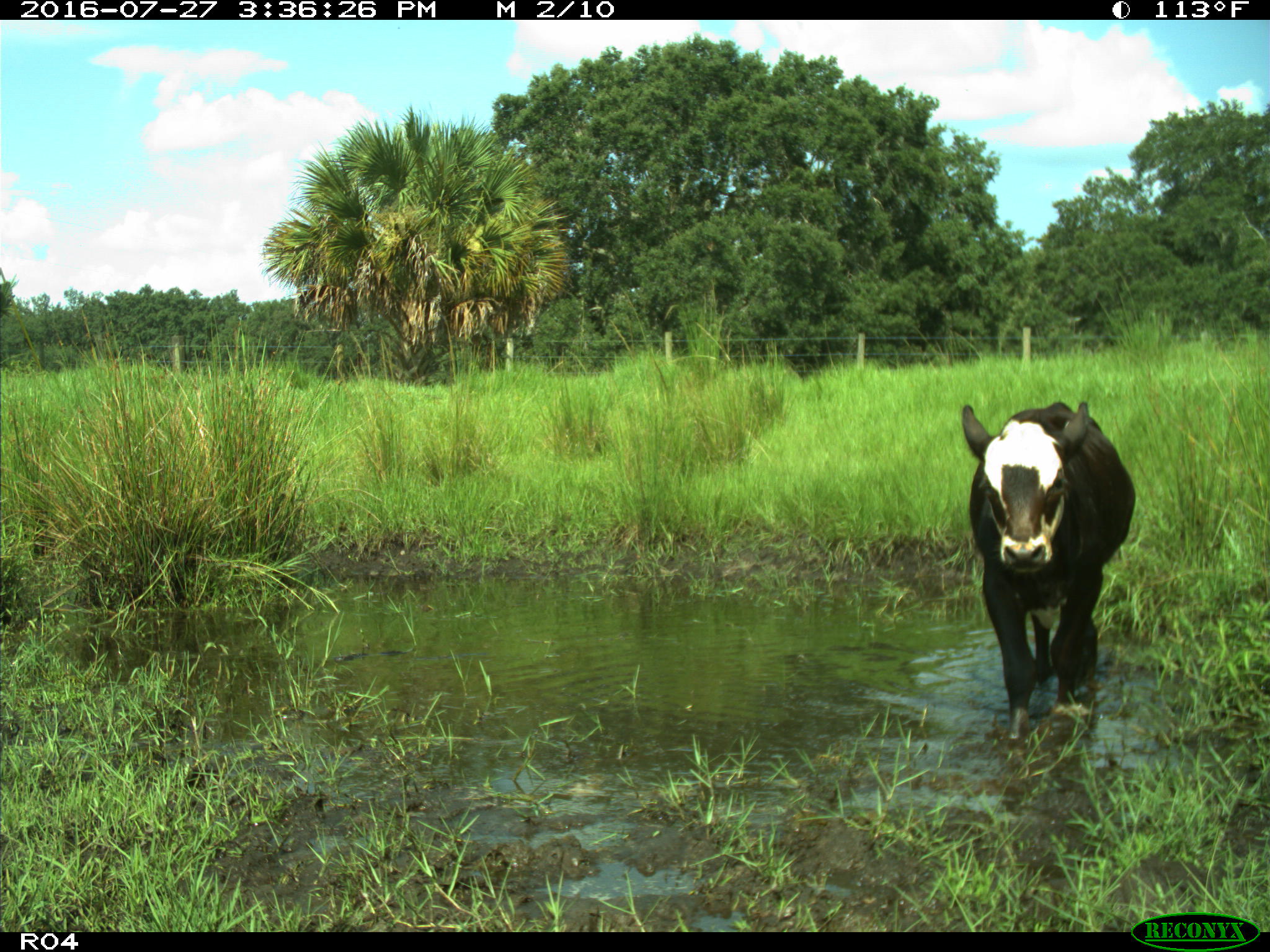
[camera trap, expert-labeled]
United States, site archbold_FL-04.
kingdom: Animalia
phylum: Chordata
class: Mammalia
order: Artiodactyla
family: Bovidae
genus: Bos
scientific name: Bos taurus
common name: domestic cow